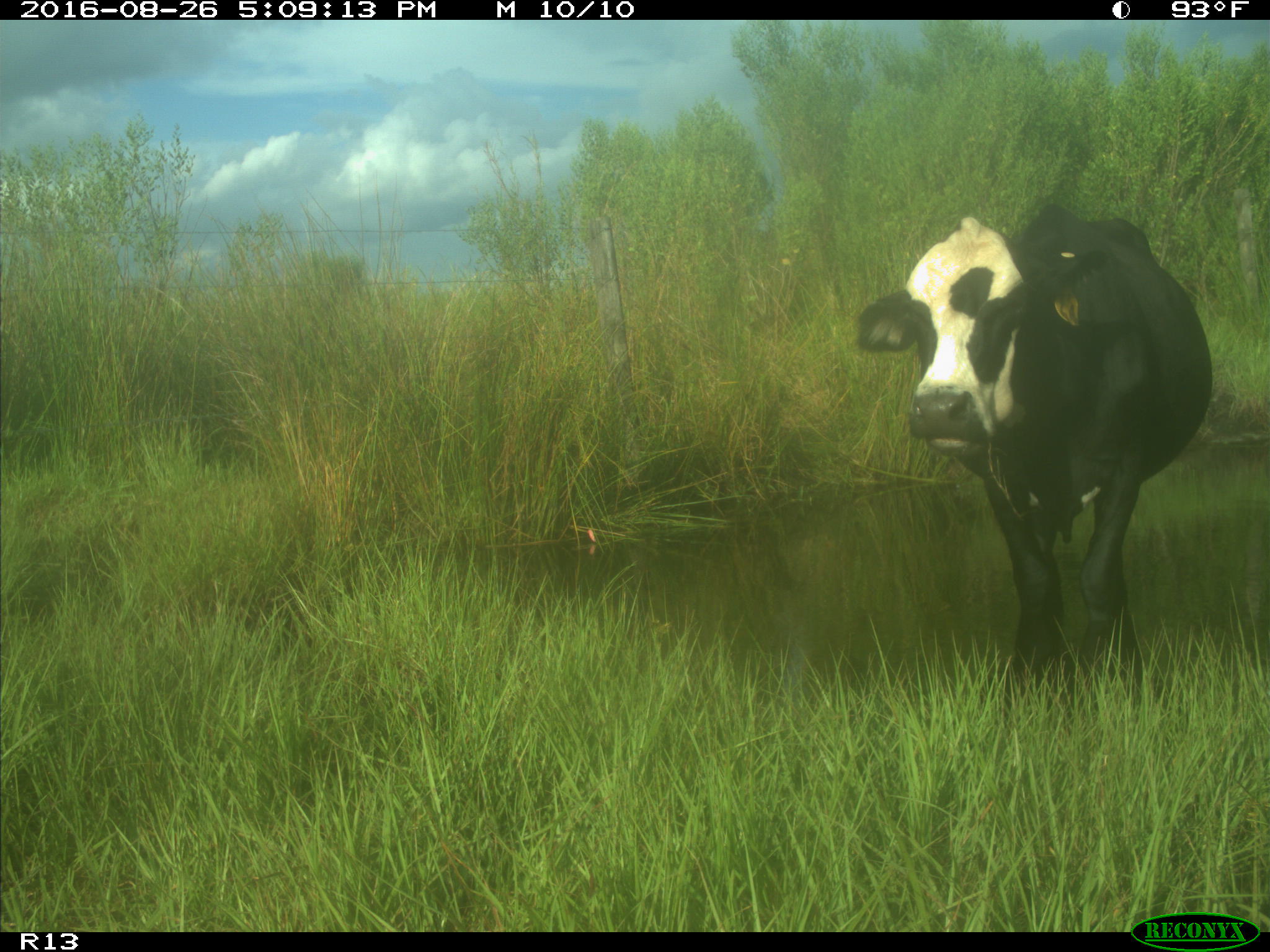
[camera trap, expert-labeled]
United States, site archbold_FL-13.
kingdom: Animalia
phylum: Chordata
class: Mammalia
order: Artiodactyla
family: Bovidae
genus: Bos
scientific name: Bos taurus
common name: domestic cow